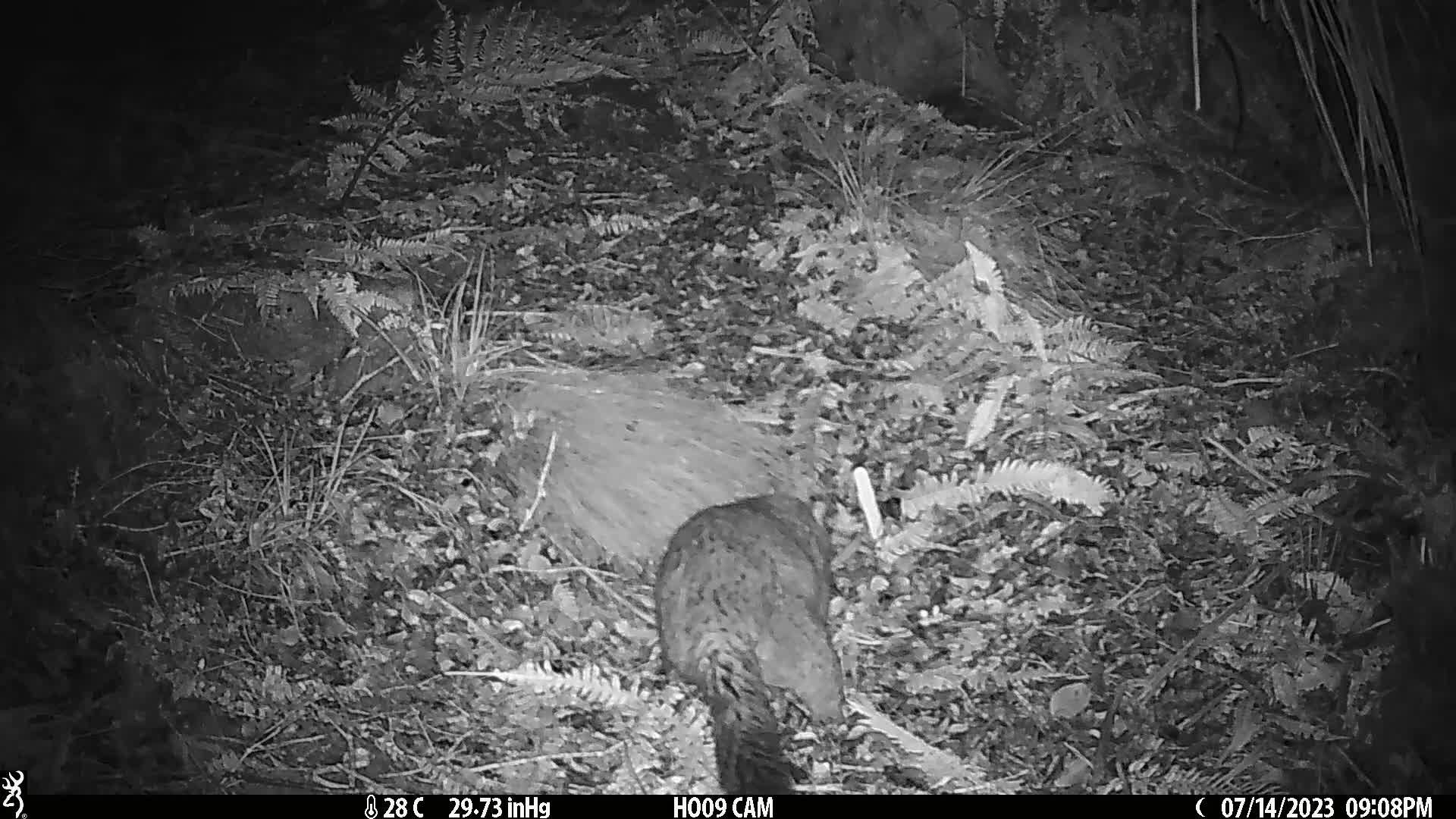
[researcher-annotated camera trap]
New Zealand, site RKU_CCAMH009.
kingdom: Animalia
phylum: Chordata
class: Mammalia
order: Diprotodontia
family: Phalangeridae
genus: Trichosurus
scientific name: Trichosurus vulpecula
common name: common brushtail possum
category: possum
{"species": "possum (common brushtail possum) (Trichosurus vulpecula)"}